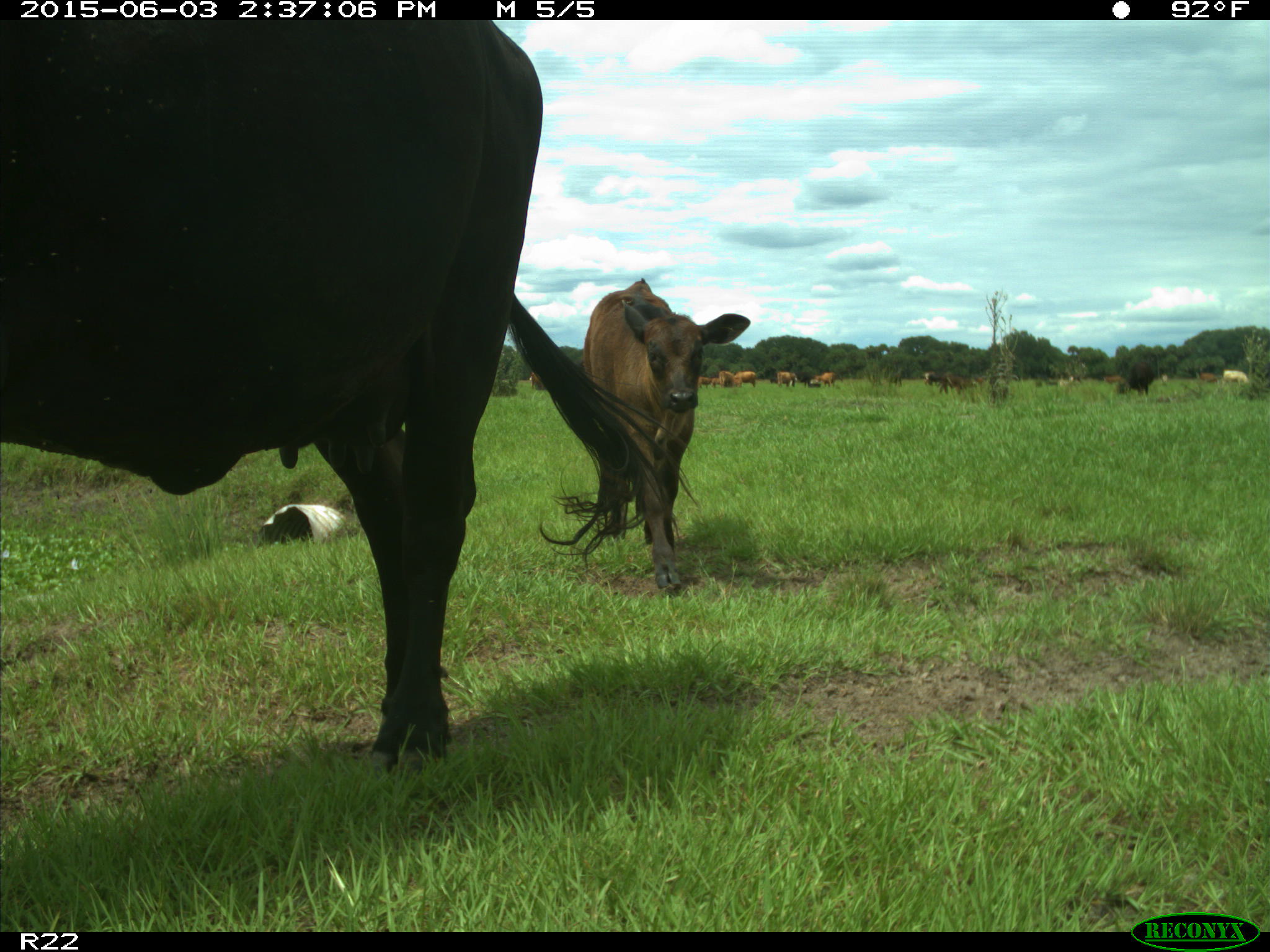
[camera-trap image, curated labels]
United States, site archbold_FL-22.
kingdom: Animalia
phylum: Chordata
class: Mammalia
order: Artiodactyla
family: Bovidae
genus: Bos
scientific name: Bos taurus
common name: domestic cow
Bos taurus (domestic cow).